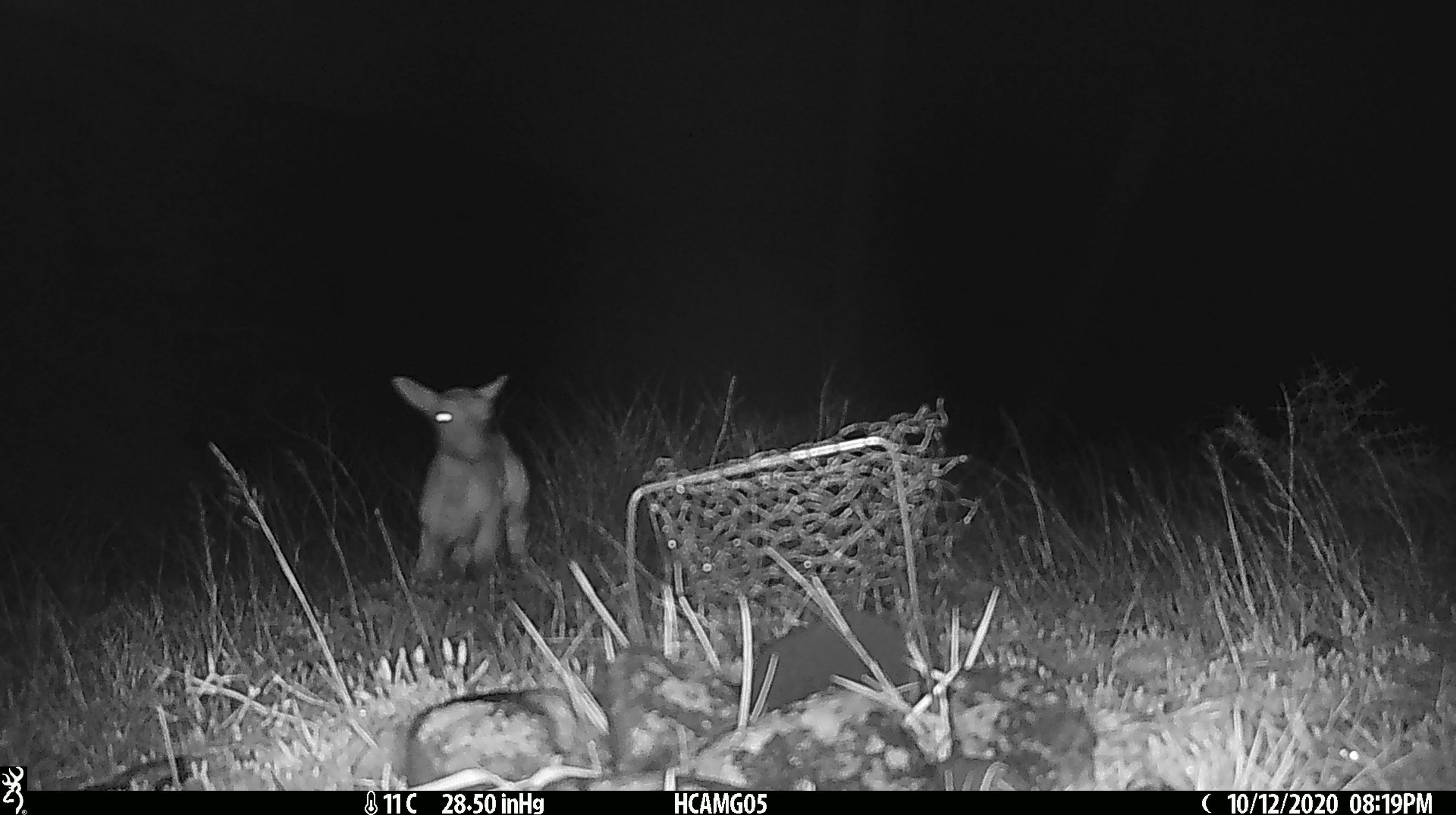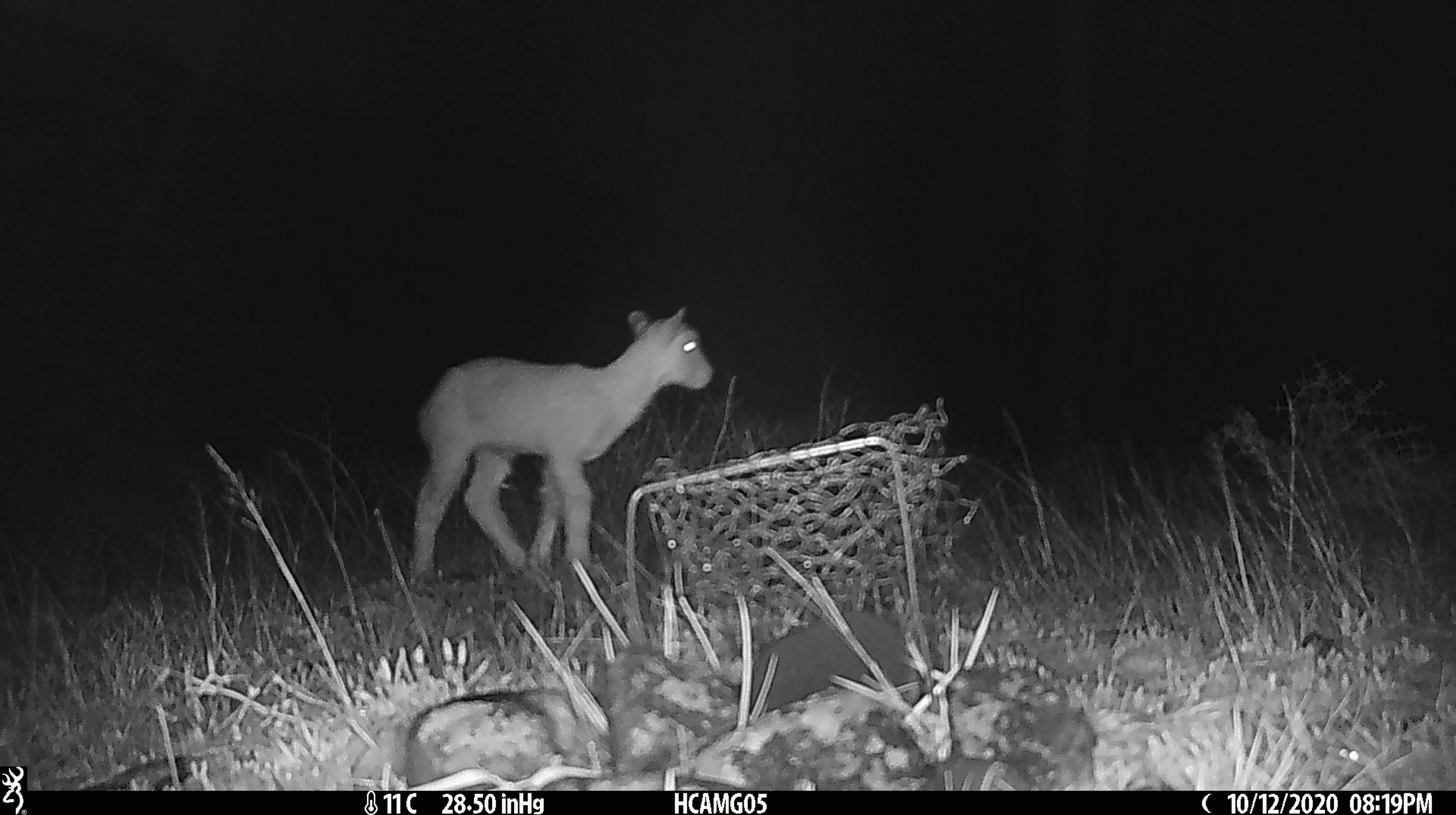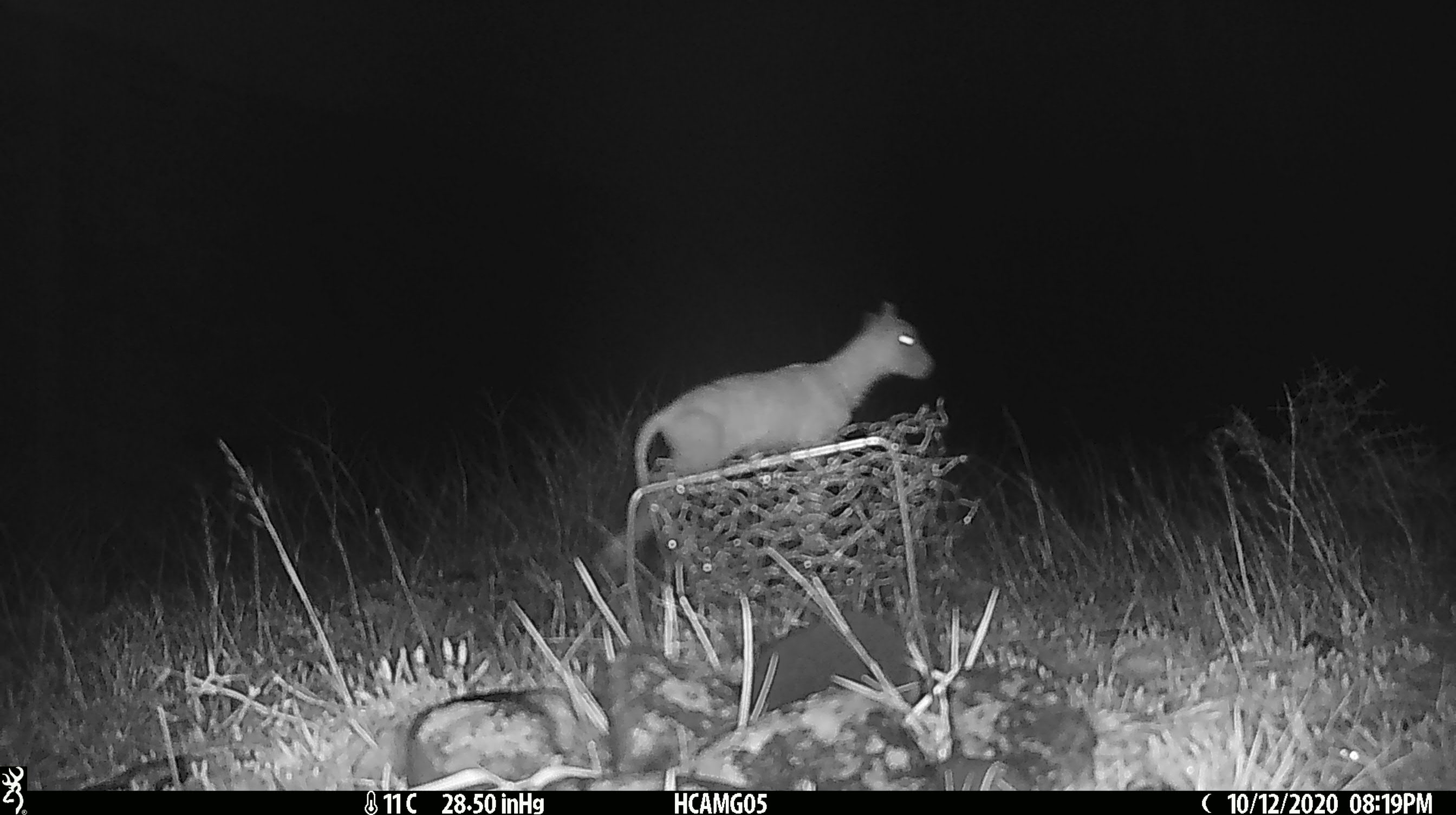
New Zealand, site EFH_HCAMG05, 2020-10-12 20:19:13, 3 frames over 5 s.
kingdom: Animalia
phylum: Chordata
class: Mammalia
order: Artiodactyla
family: Bovidae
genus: Ovis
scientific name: Ovis aries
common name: domestic sheep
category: sheep